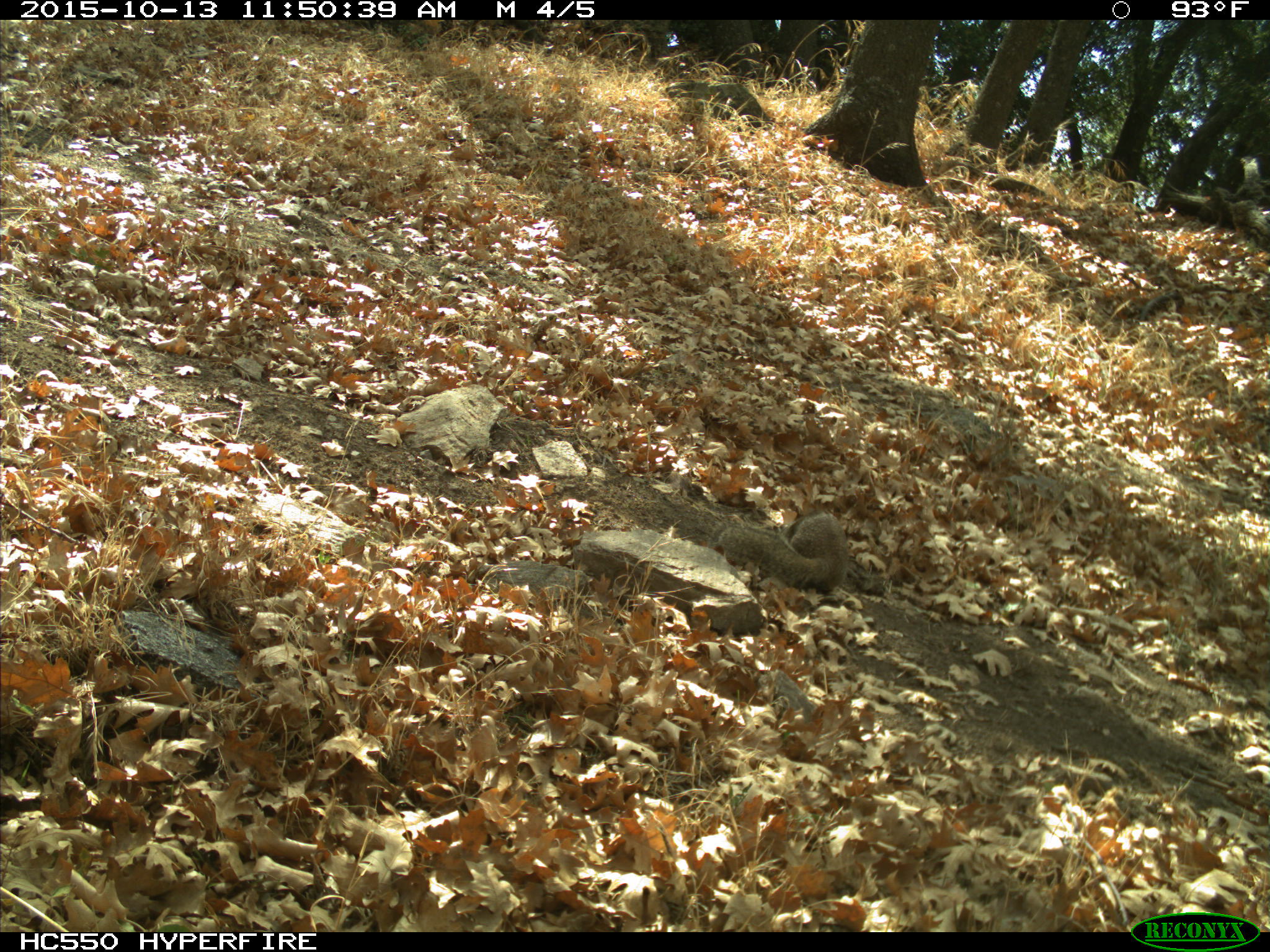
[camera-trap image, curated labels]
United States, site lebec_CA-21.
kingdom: Animalia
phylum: Chordata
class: Mammalia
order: Rodentia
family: Sciuridae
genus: Otospermophilus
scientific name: Otospermophilus beecheyi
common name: california ground squirrel